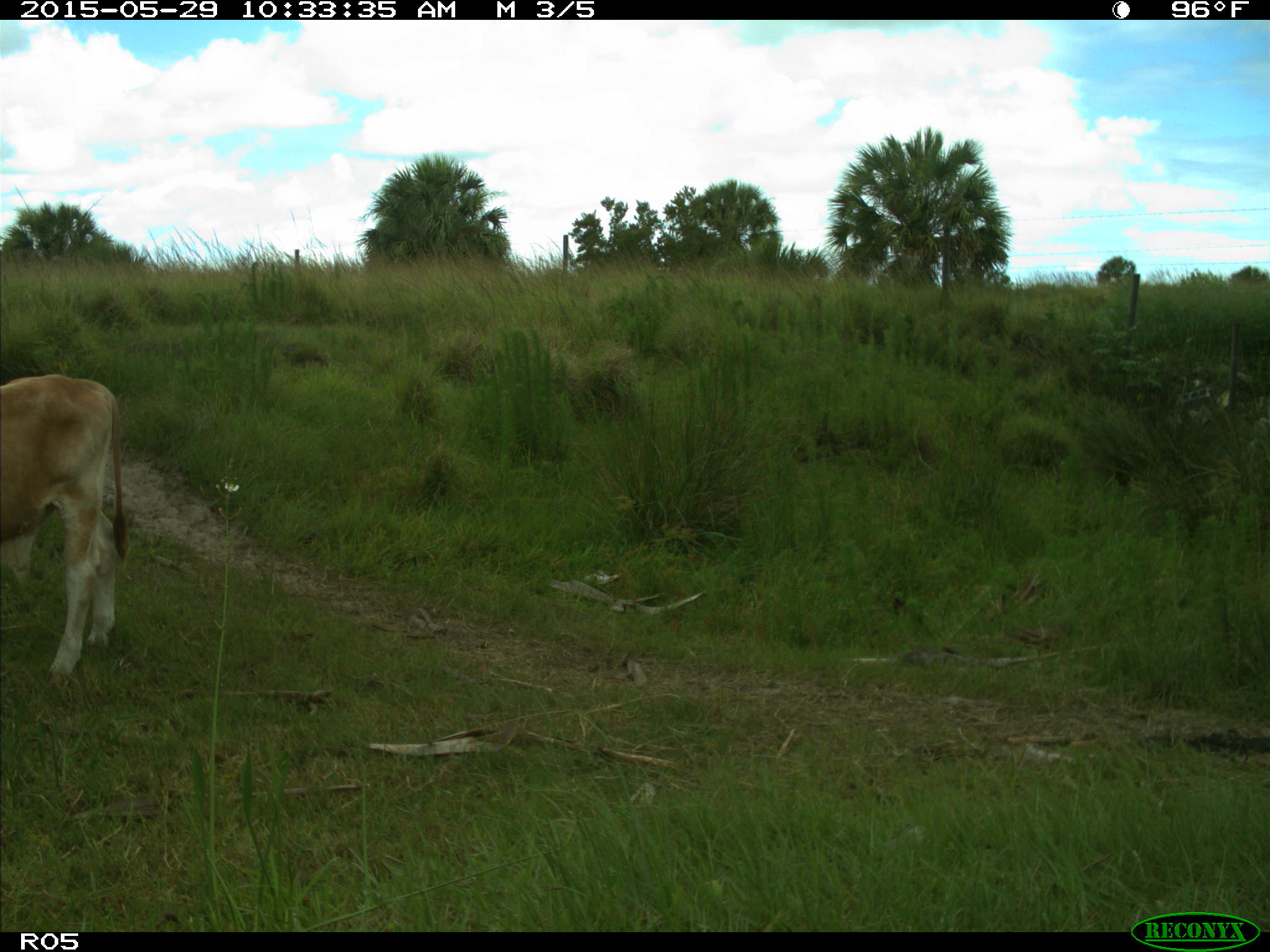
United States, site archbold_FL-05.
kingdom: Animalia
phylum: Chordata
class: Mammalia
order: Artiodactyla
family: Bovidae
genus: Bos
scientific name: Bos taurus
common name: domestic cow